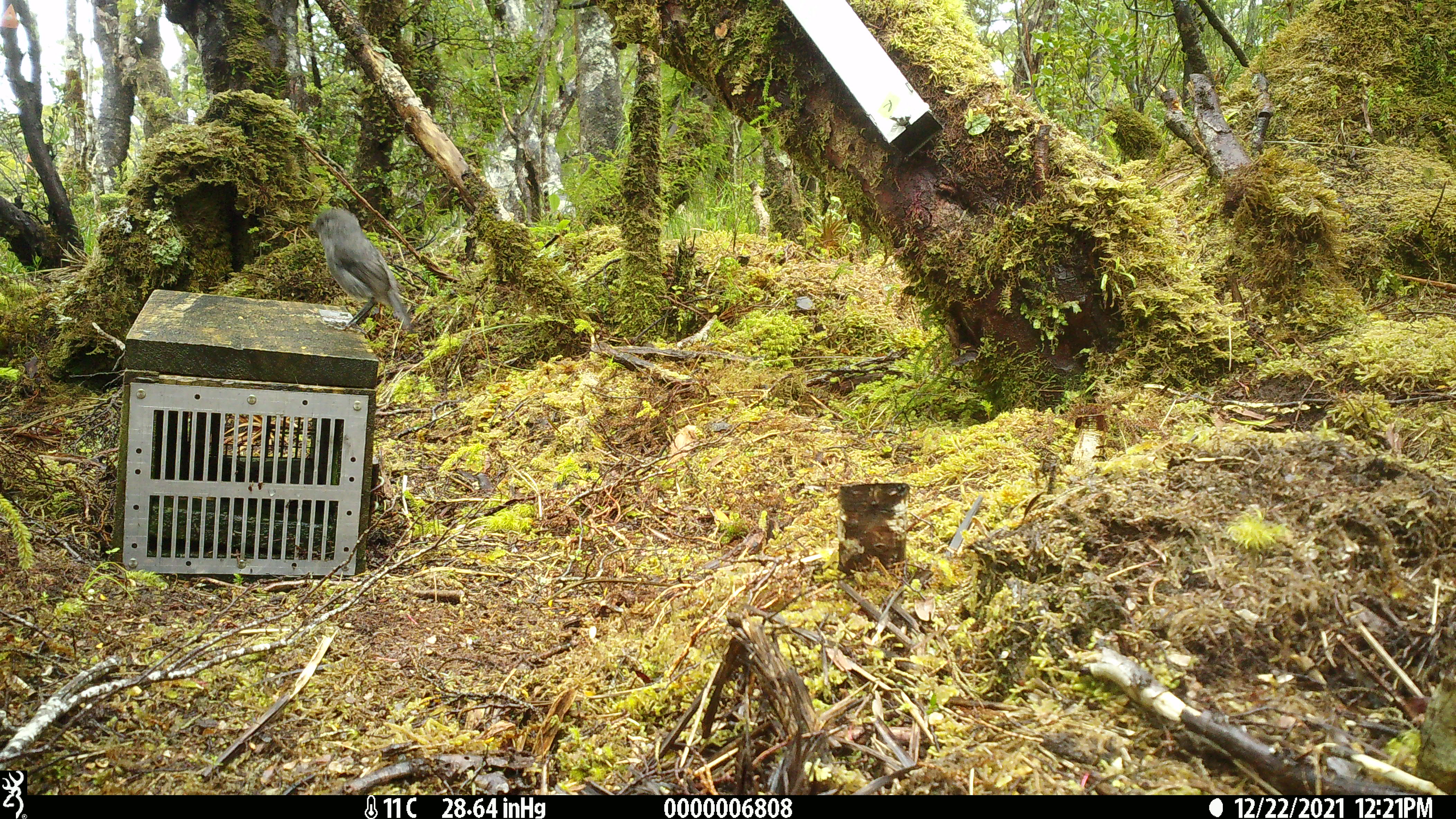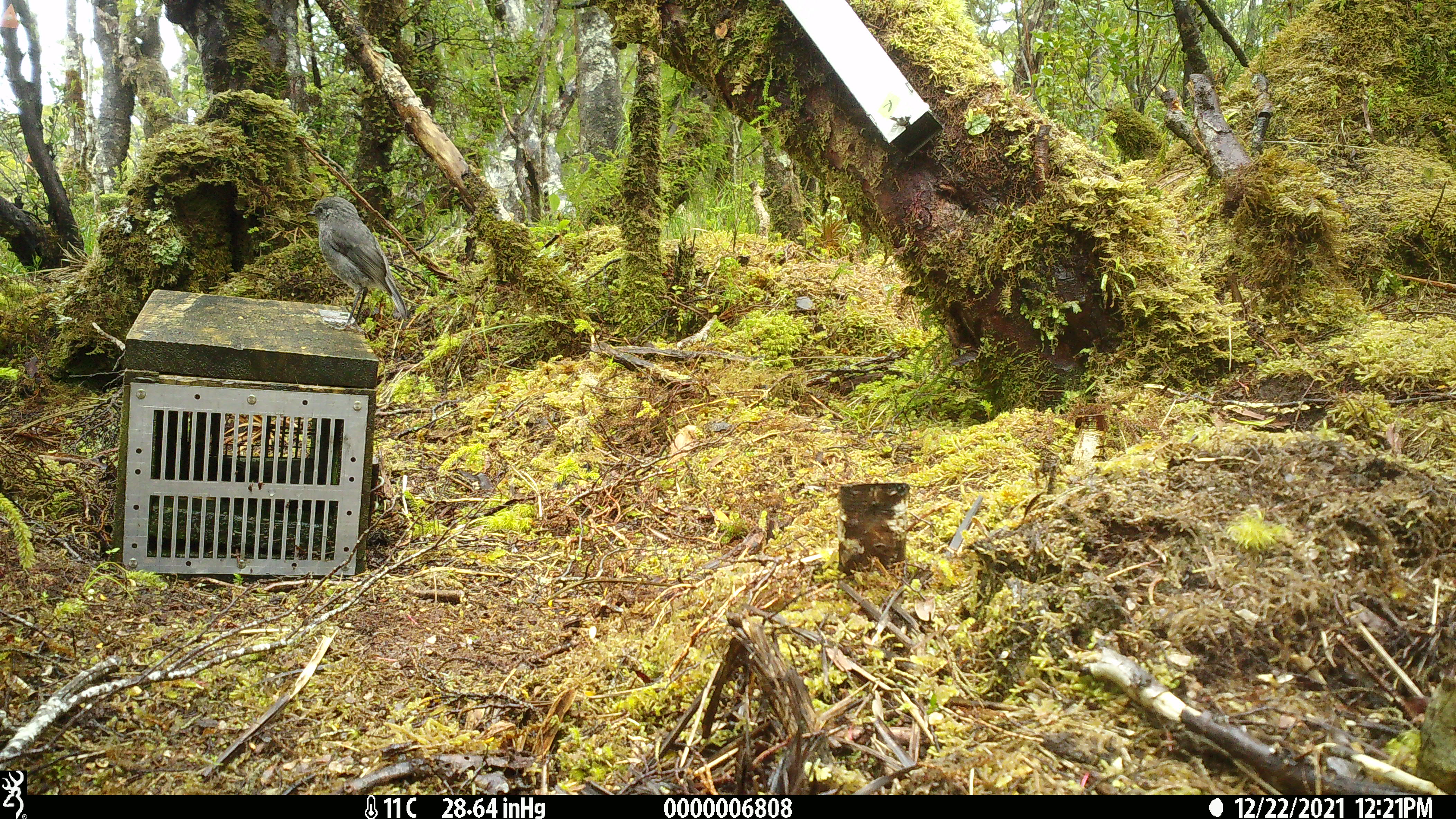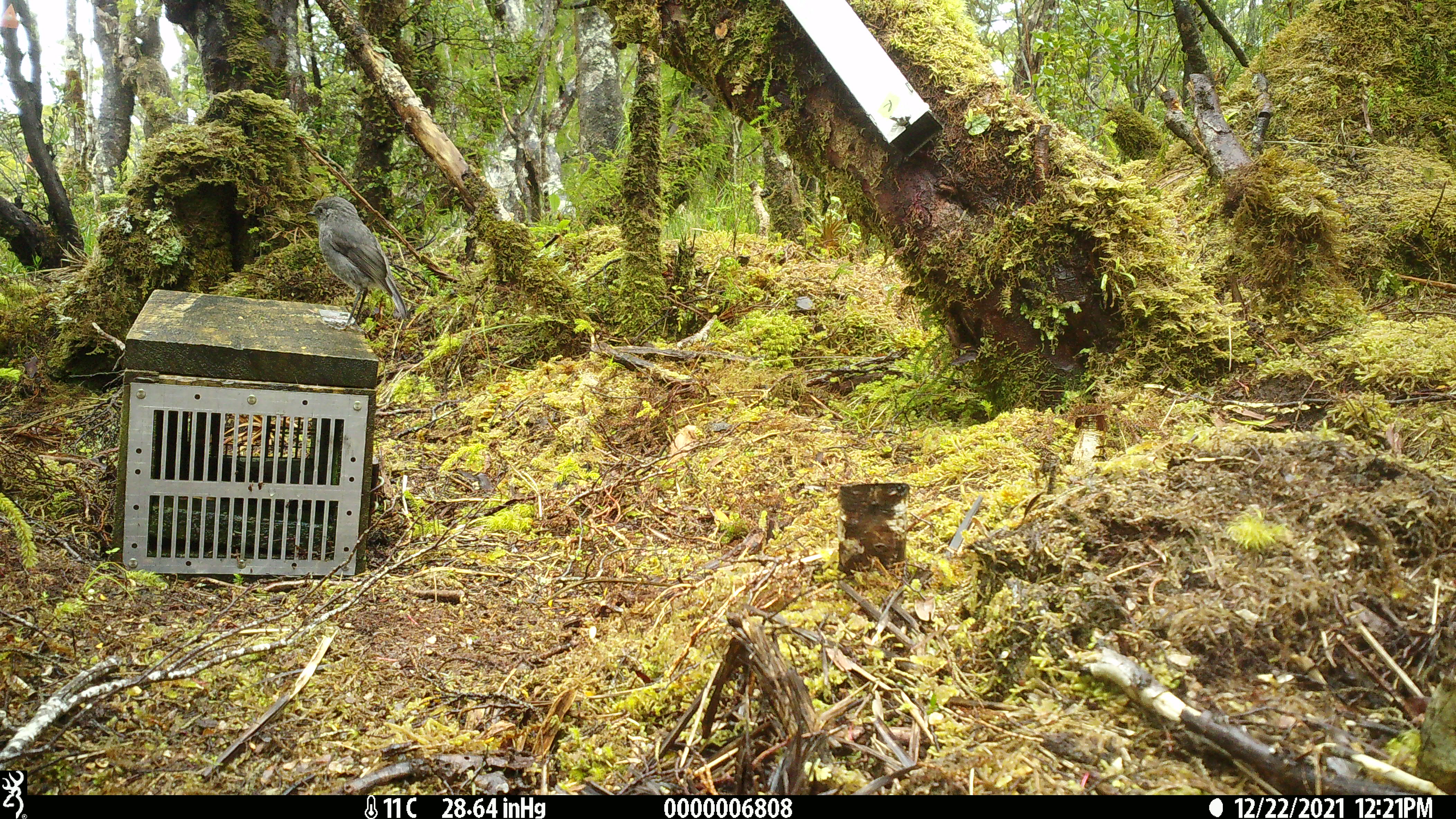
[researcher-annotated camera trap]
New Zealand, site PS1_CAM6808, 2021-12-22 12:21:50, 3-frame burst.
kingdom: Animalia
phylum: Chordata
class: Aves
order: Passeriformes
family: Petroicidae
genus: Petroica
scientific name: Petroica australis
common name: new zealand robin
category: robin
Robin (new zealand robin) (Petroica australis).